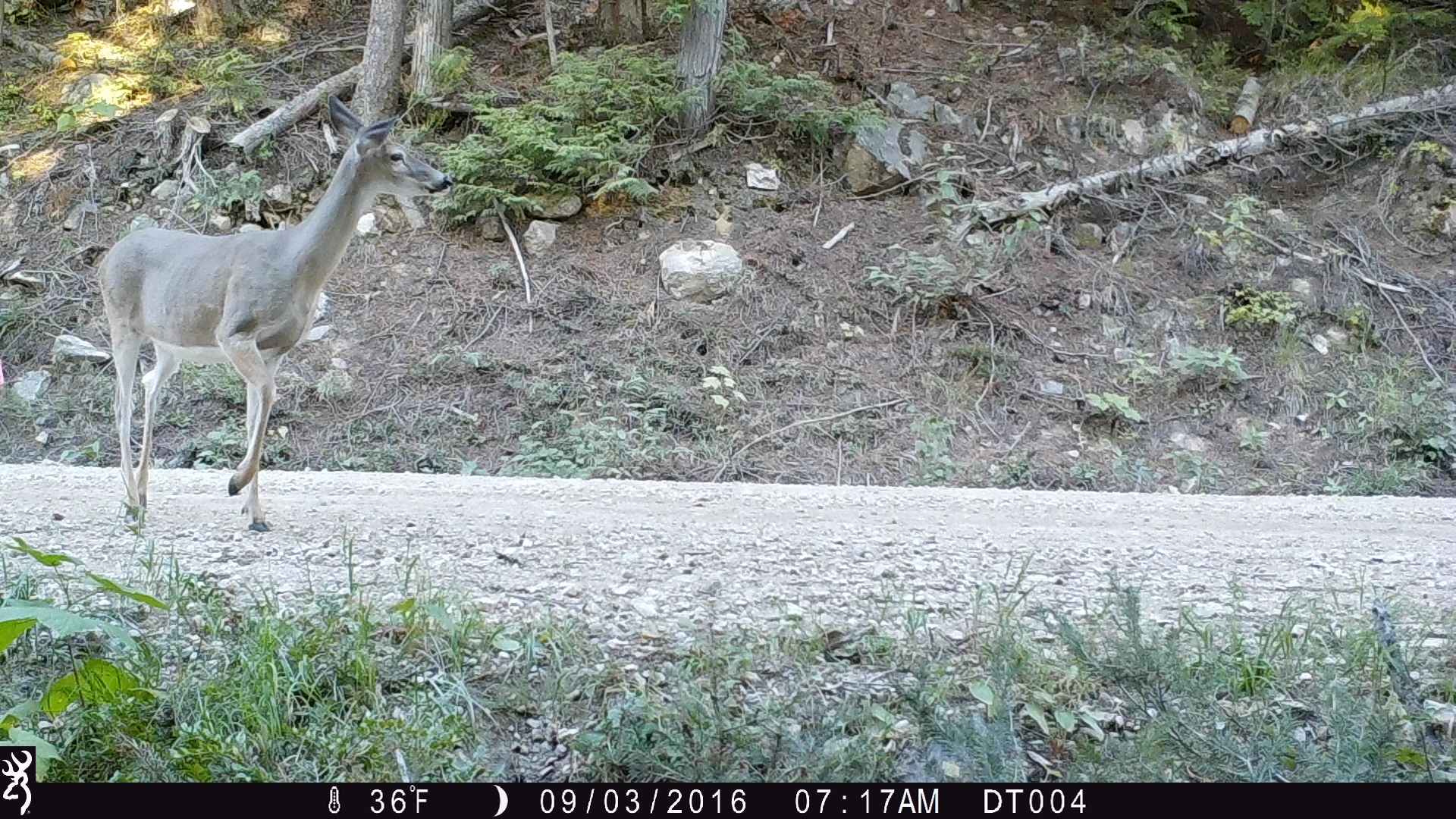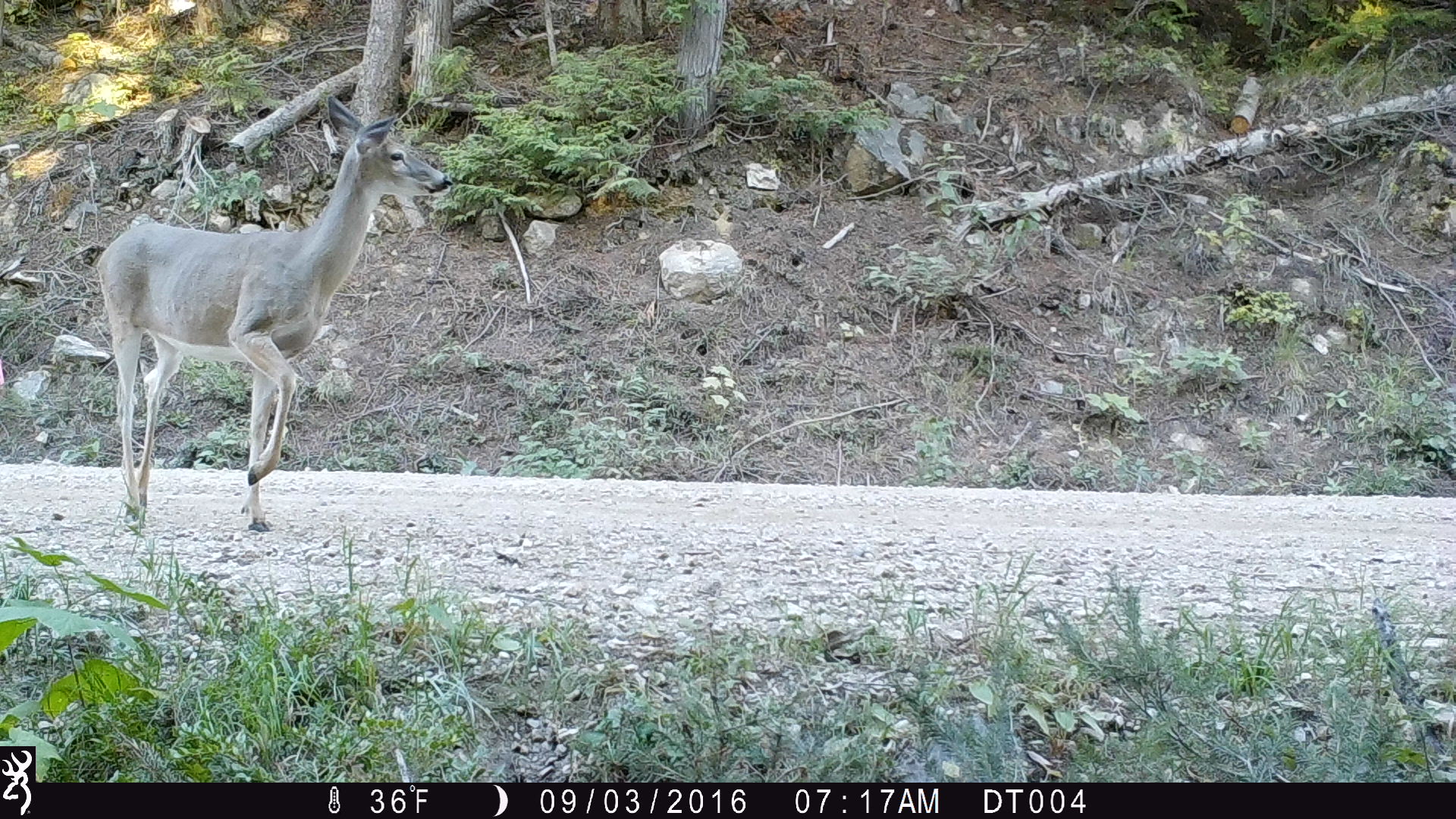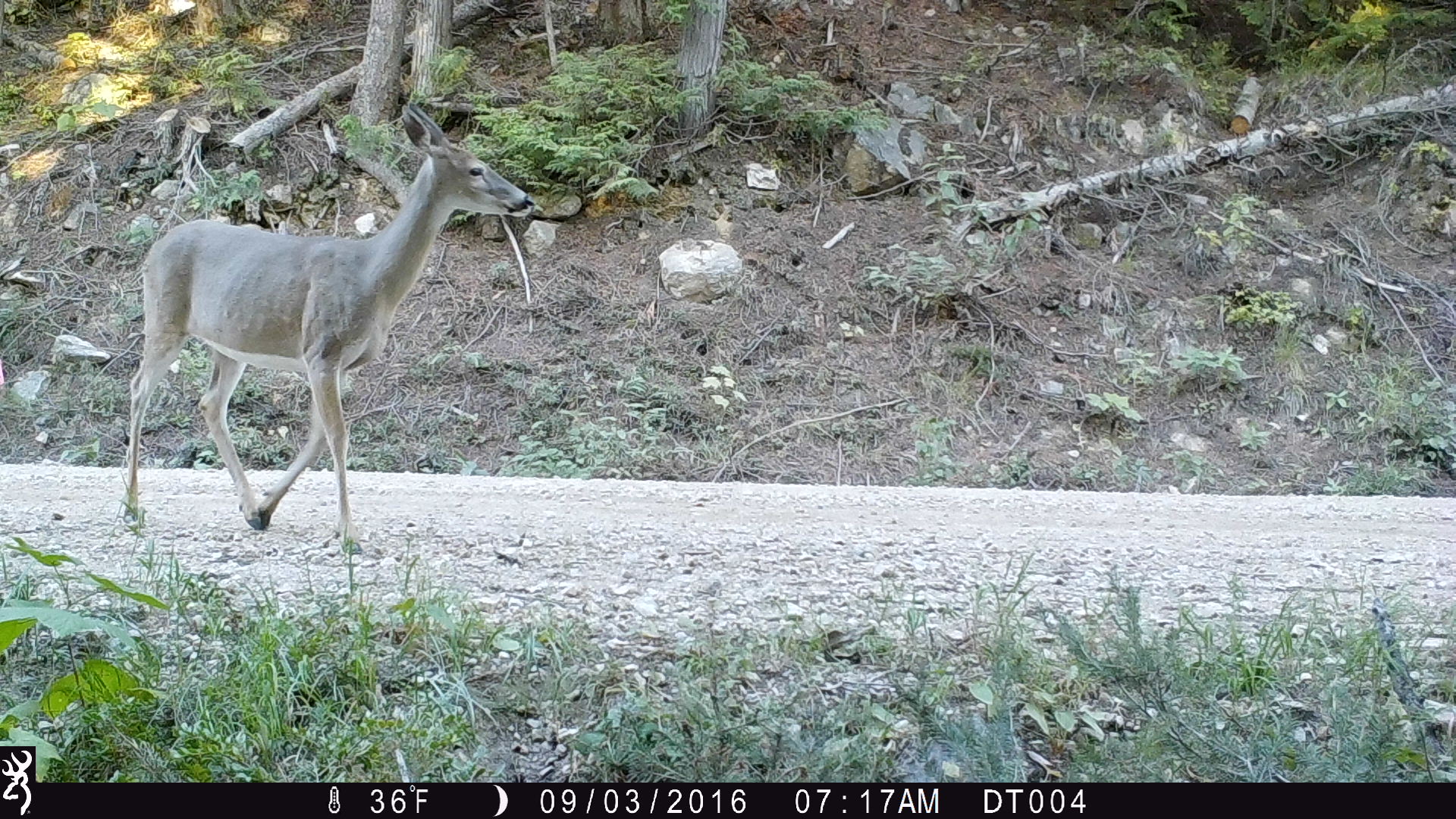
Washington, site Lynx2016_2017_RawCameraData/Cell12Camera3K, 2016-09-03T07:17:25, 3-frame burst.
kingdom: Animalia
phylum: Chordata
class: Mammalia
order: Artiodactyla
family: Cervidae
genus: Odocoileus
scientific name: Odocoileus virginianus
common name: white-tailed deer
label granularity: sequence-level